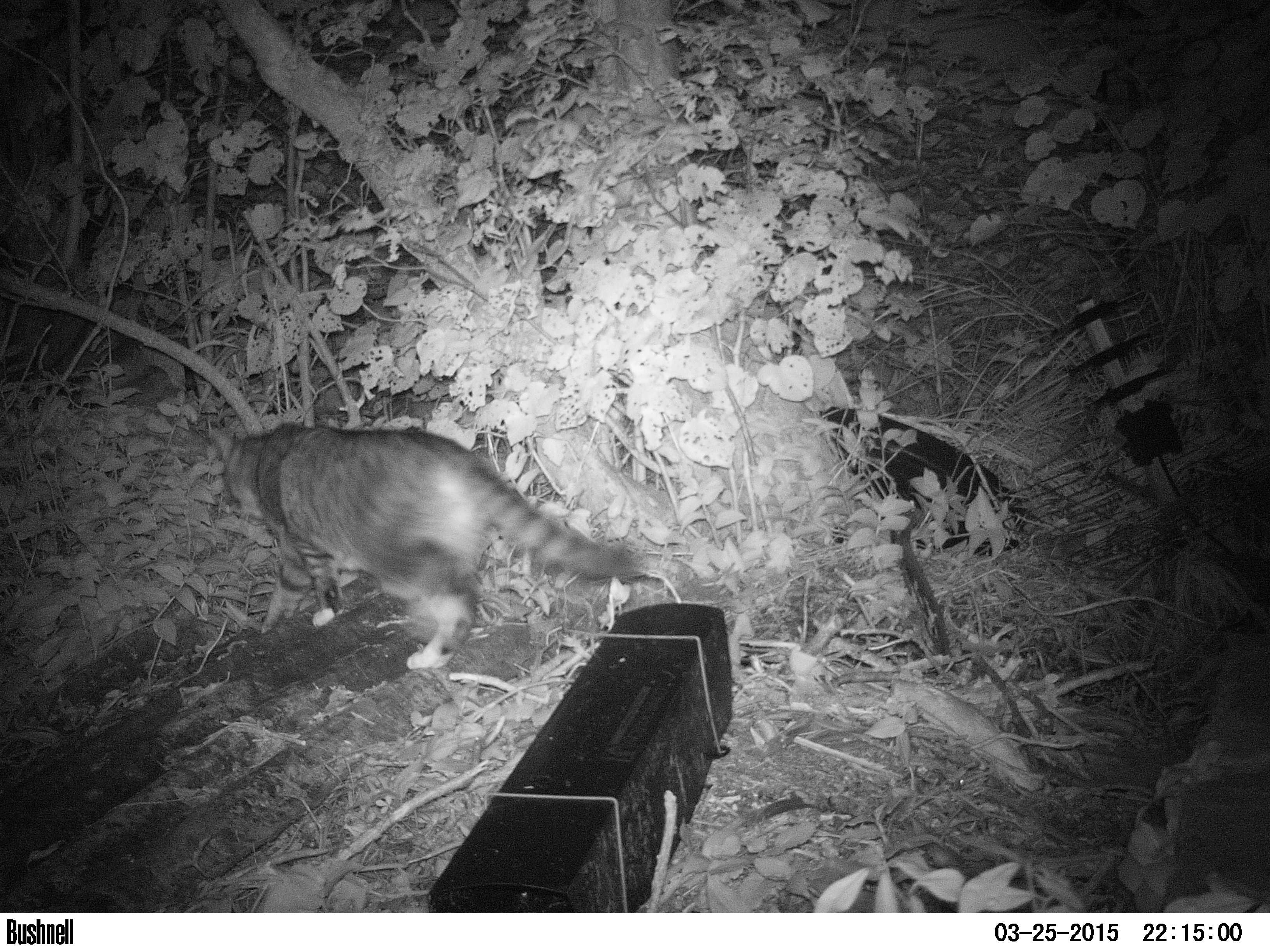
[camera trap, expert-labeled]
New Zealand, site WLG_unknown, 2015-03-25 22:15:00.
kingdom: Animalia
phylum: Chordata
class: Mammalia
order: Carnivora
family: Felidae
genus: Felis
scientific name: Felis catus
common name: domestic cat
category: cat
Cat (domestic cat) (Felis catus).